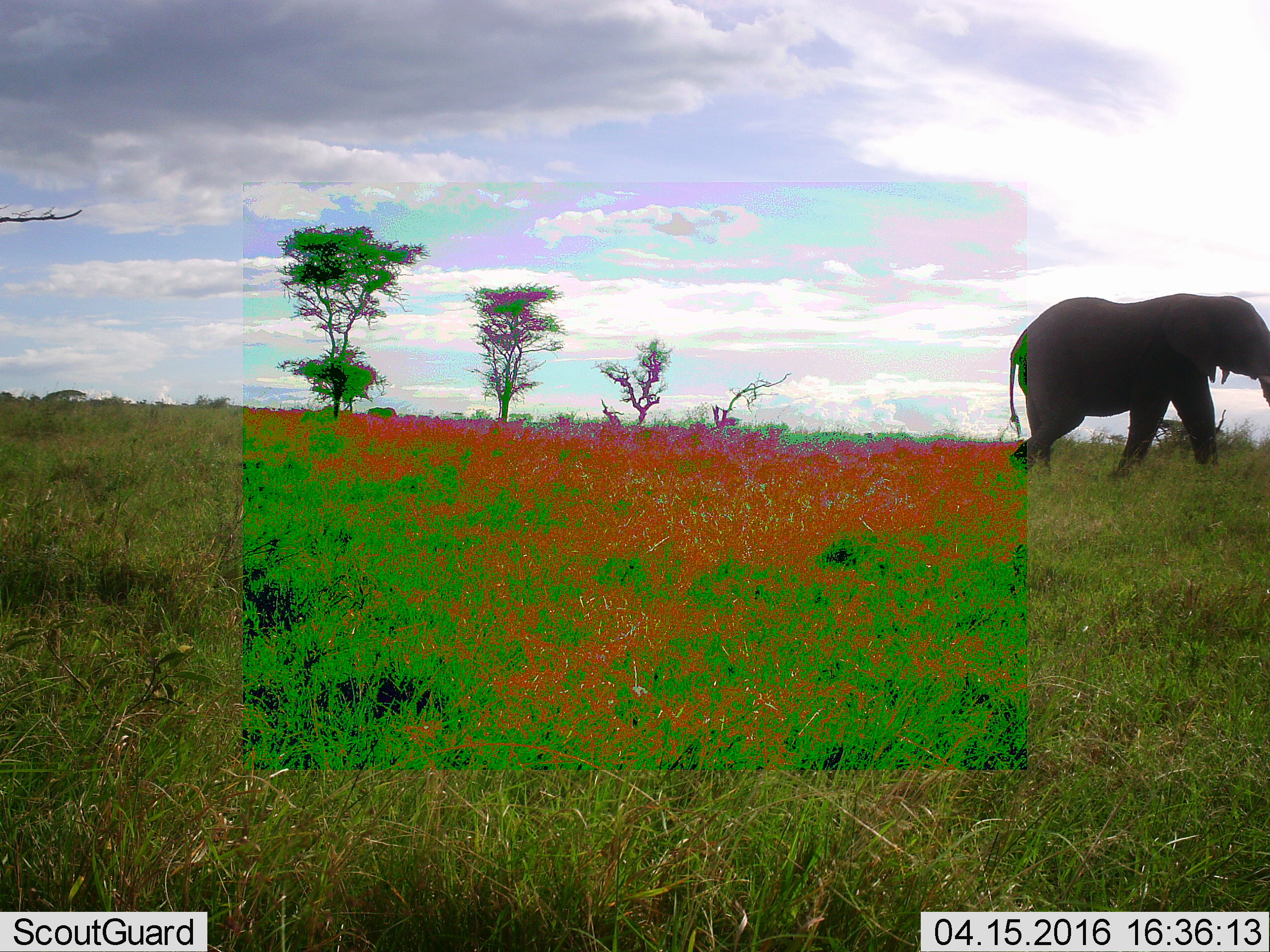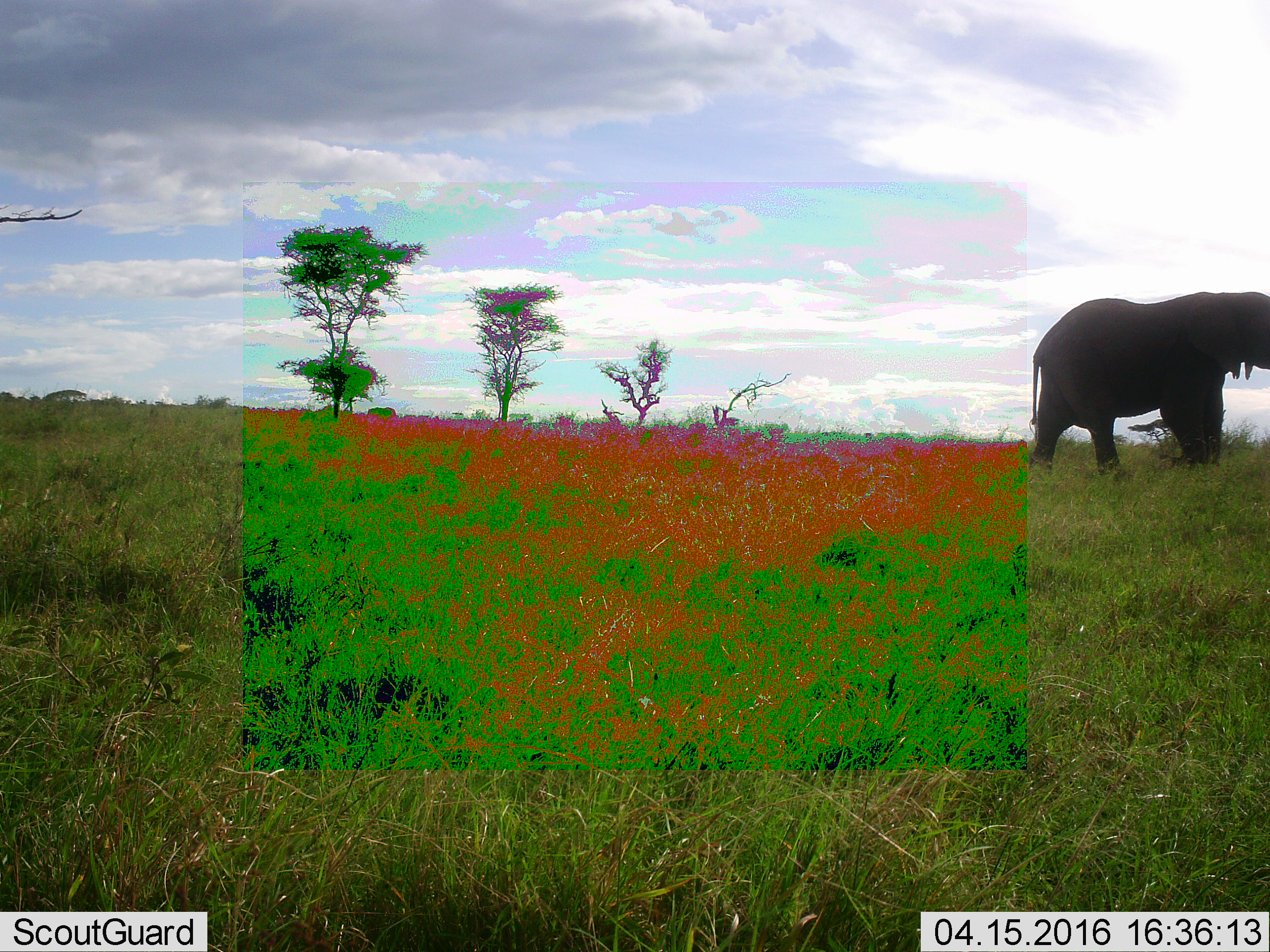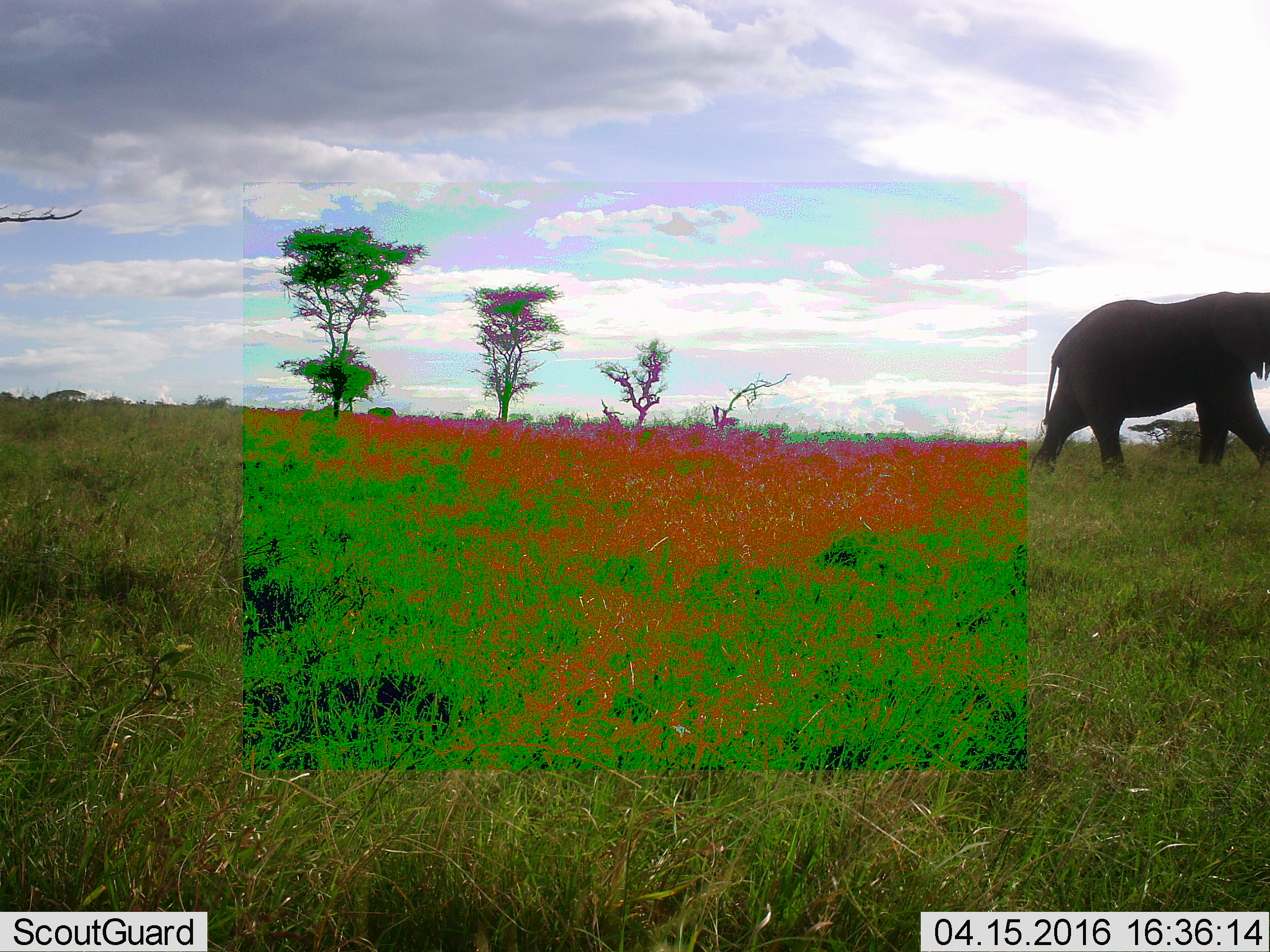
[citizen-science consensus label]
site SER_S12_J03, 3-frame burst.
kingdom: Animalia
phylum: Chordata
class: Mammalia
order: Proboscidea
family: Elephantidae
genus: Loxodonta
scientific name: Loxodonta africana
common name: african bush elephant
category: elephant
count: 1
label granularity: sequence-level